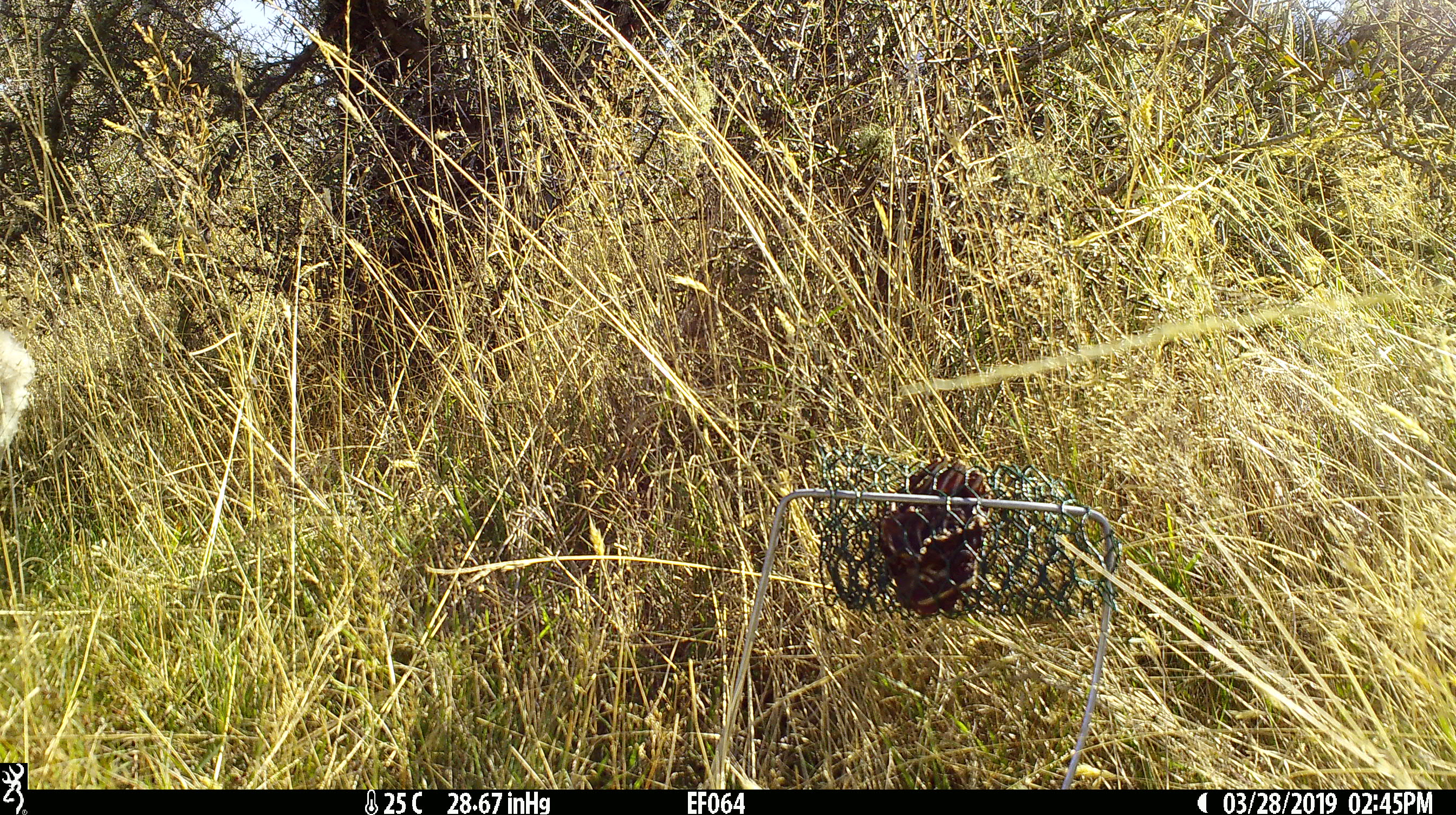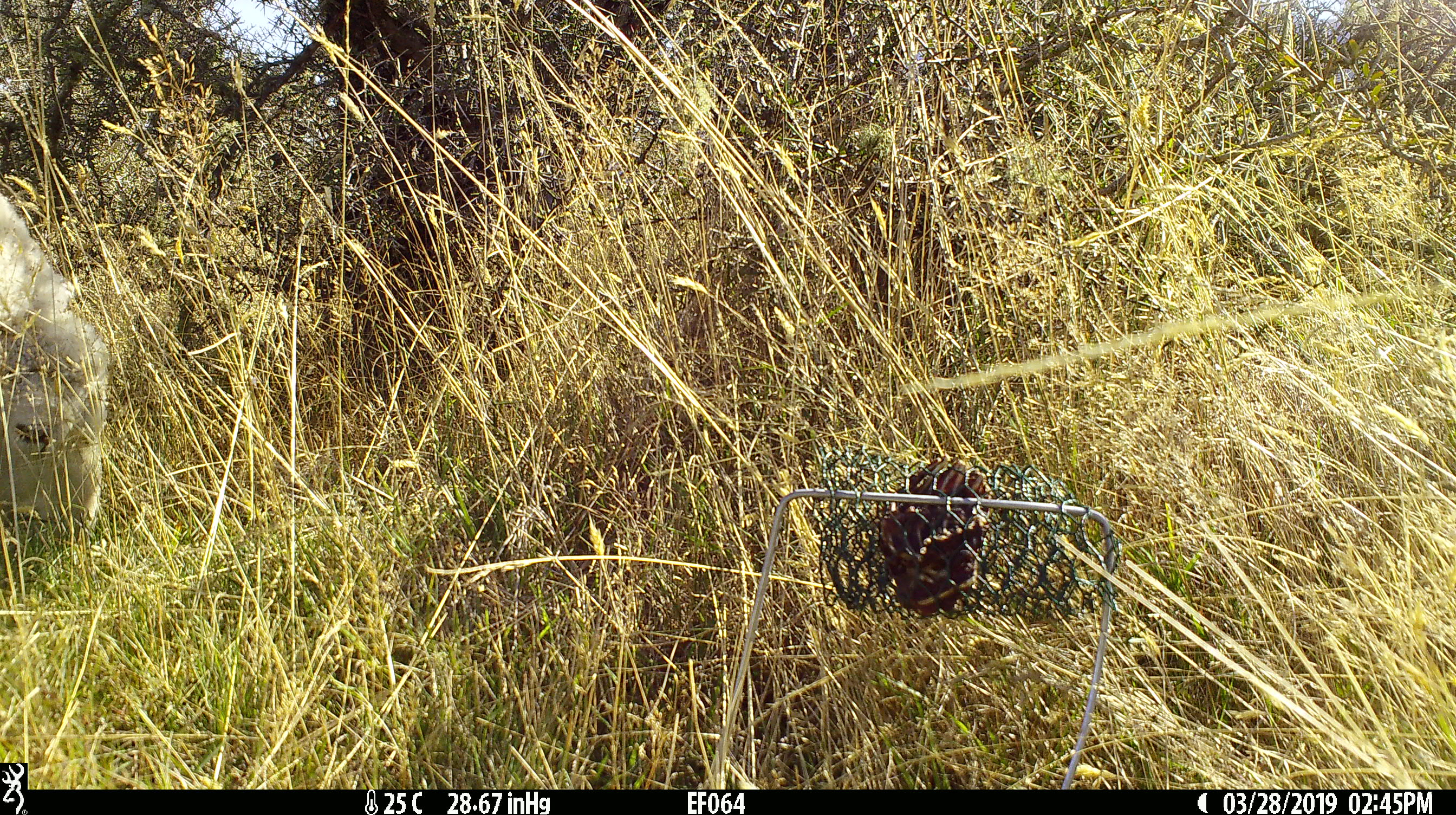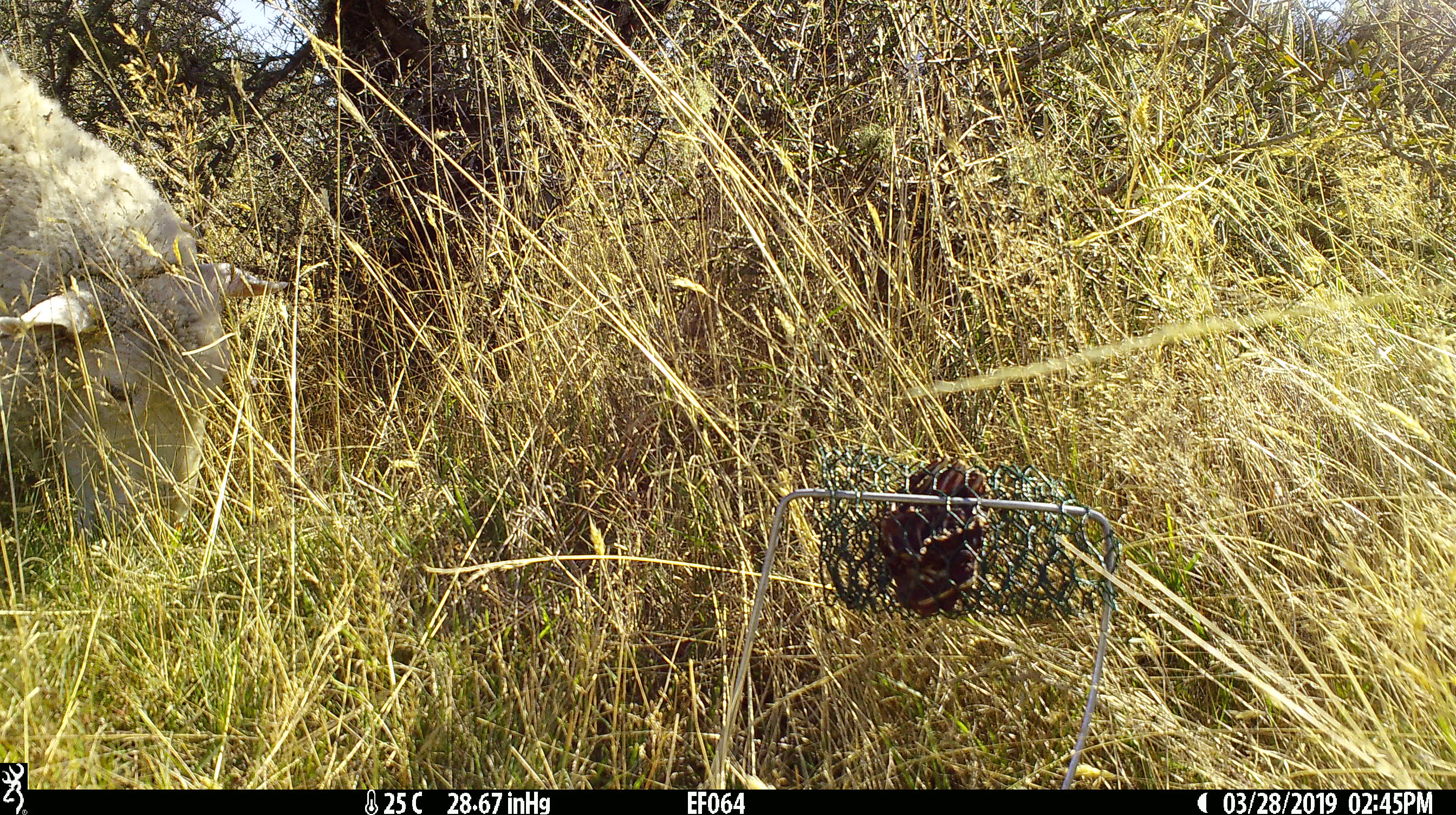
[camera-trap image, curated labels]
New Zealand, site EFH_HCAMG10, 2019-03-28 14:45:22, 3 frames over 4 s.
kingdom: Animalia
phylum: Chordata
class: Mammalia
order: Artiodactyla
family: Bovidae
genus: Ovis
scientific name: Ovis aries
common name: domestic sheep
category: sheep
Sheep (domestic sheep) (Ovis aries).